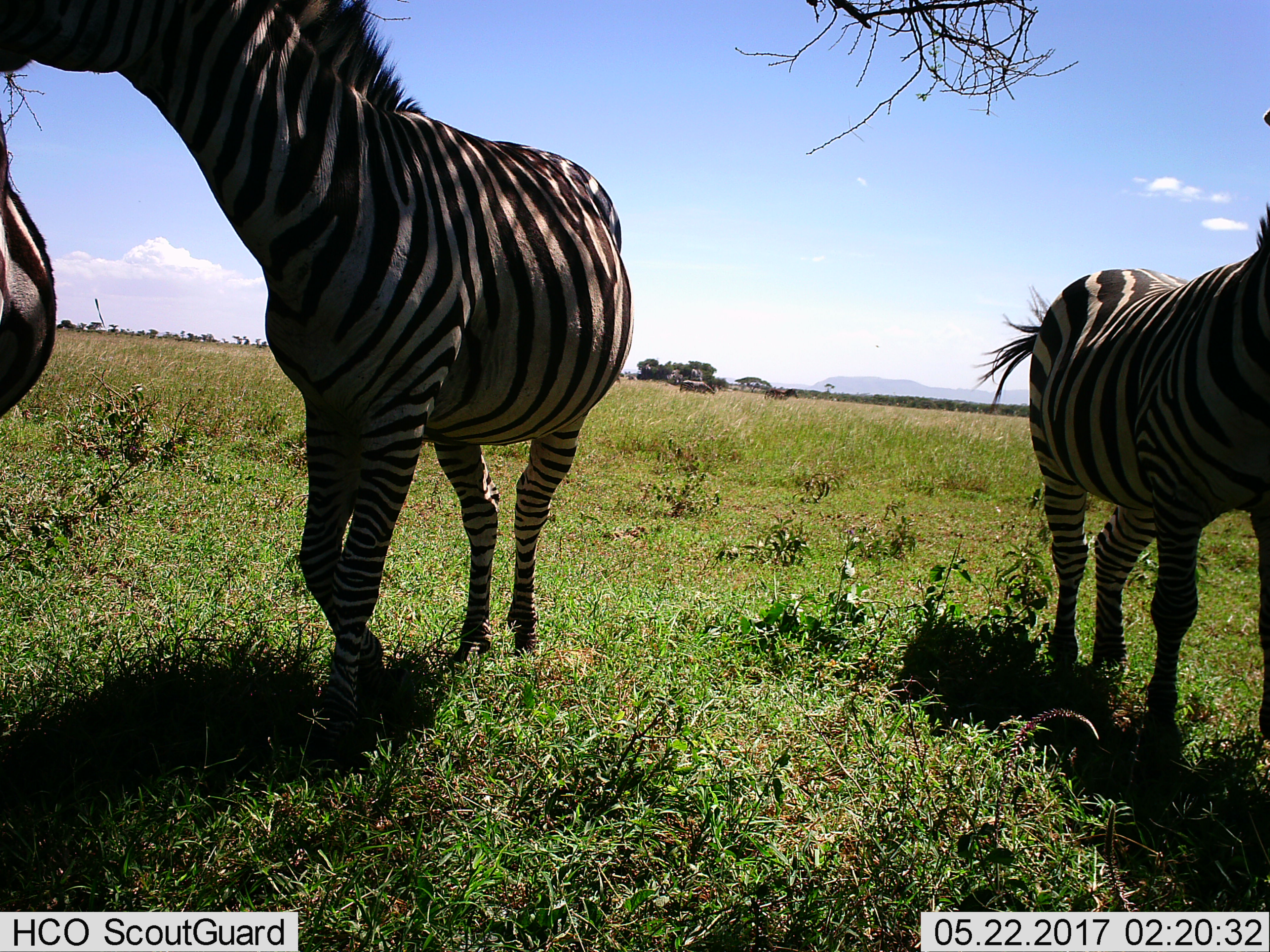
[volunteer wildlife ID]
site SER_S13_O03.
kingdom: Animalia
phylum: Chordata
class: Mammalia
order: Perissodactyla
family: Equidae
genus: Equus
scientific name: Equus quagga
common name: plains zebra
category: zebraplains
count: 3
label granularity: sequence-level